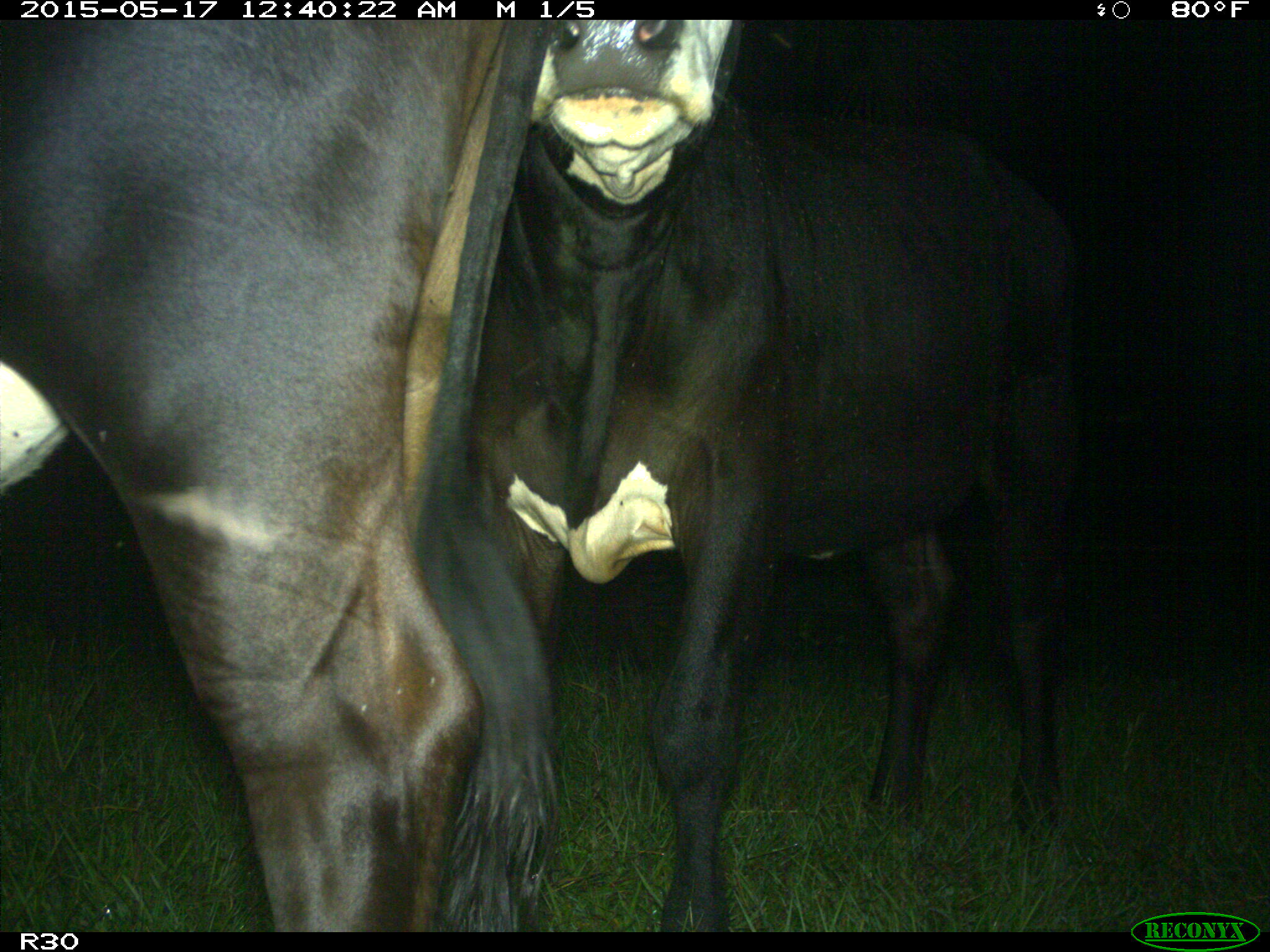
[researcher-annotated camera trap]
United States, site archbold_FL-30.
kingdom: Animalia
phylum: Chordata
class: Mammalia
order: Artiodactyla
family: Bovidae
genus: Bos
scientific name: Bos taurus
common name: domestic cow